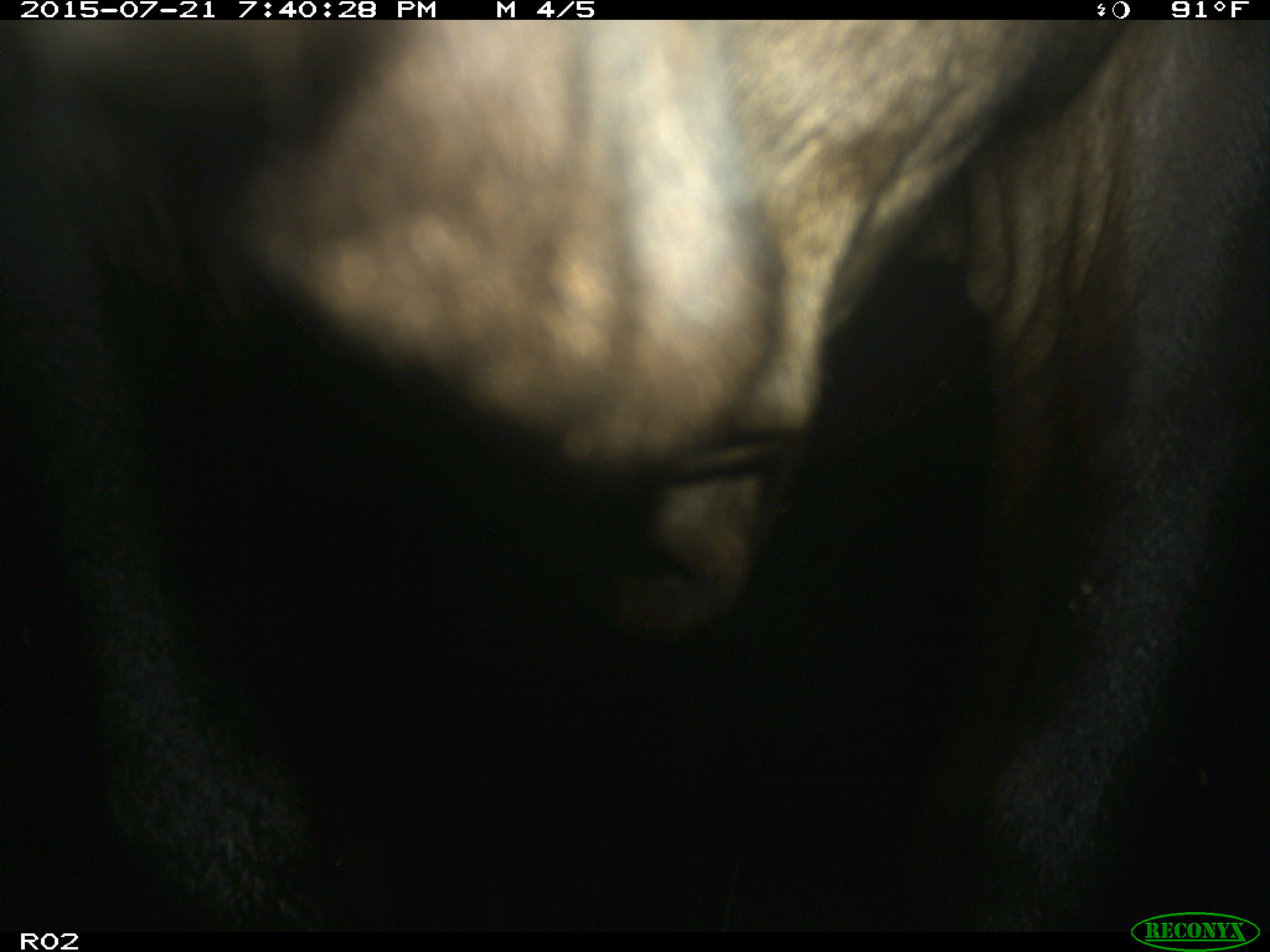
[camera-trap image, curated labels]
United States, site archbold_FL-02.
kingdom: Animalia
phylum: Chordata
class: Mammalia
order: Artiodactyla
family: Bovidae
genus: Bos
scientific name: Bos taurus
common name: domestic cow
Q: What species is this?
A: Bos taurus (domestic cow).